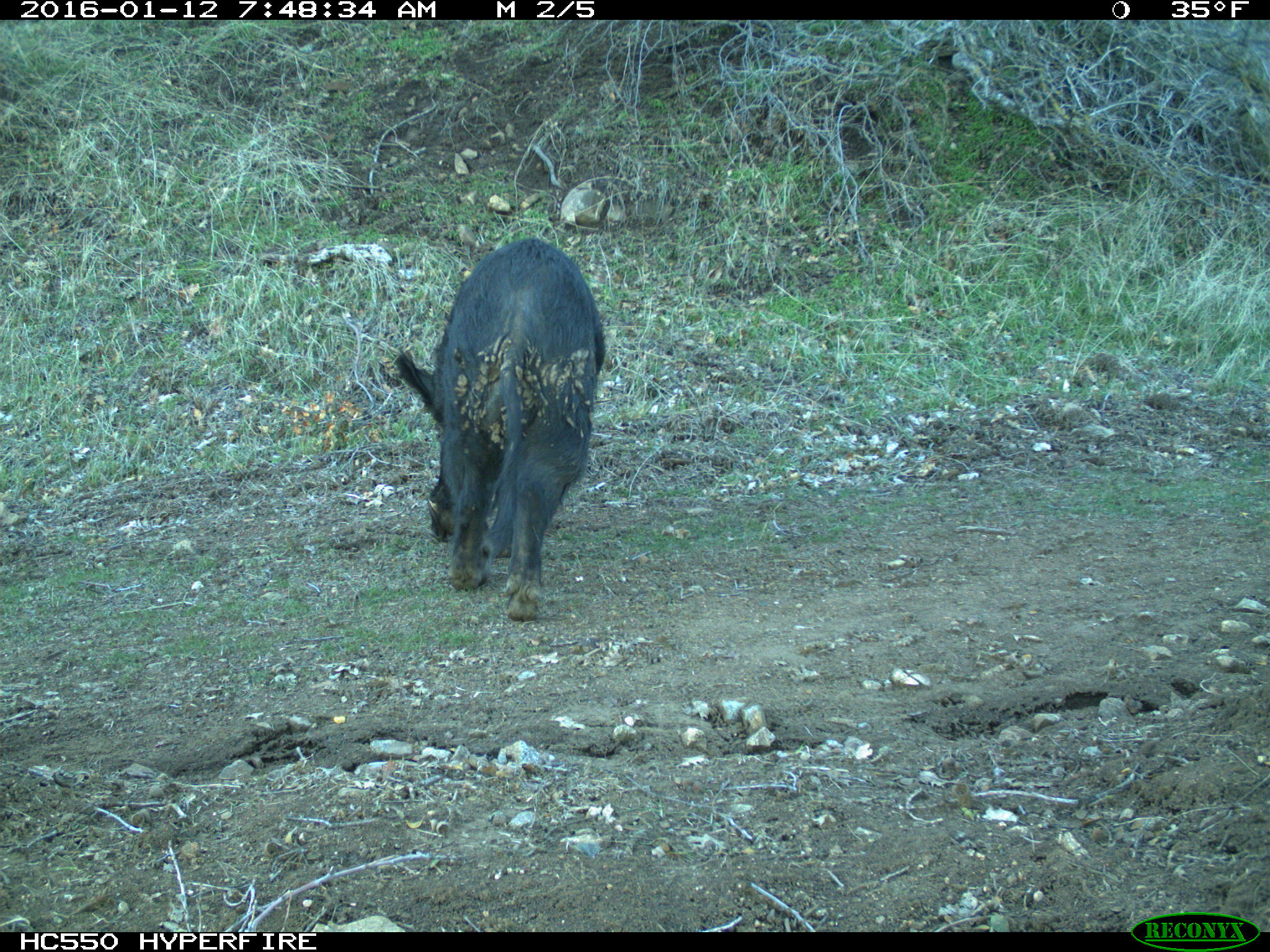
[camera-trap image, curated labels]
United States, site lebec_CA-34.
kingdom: Animalia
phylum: Chordata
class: Mammalia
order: Artiodactyla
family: Suidae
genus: Sus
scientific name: Sus scrofa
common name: wild boar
Sus scrofa (wild boar).